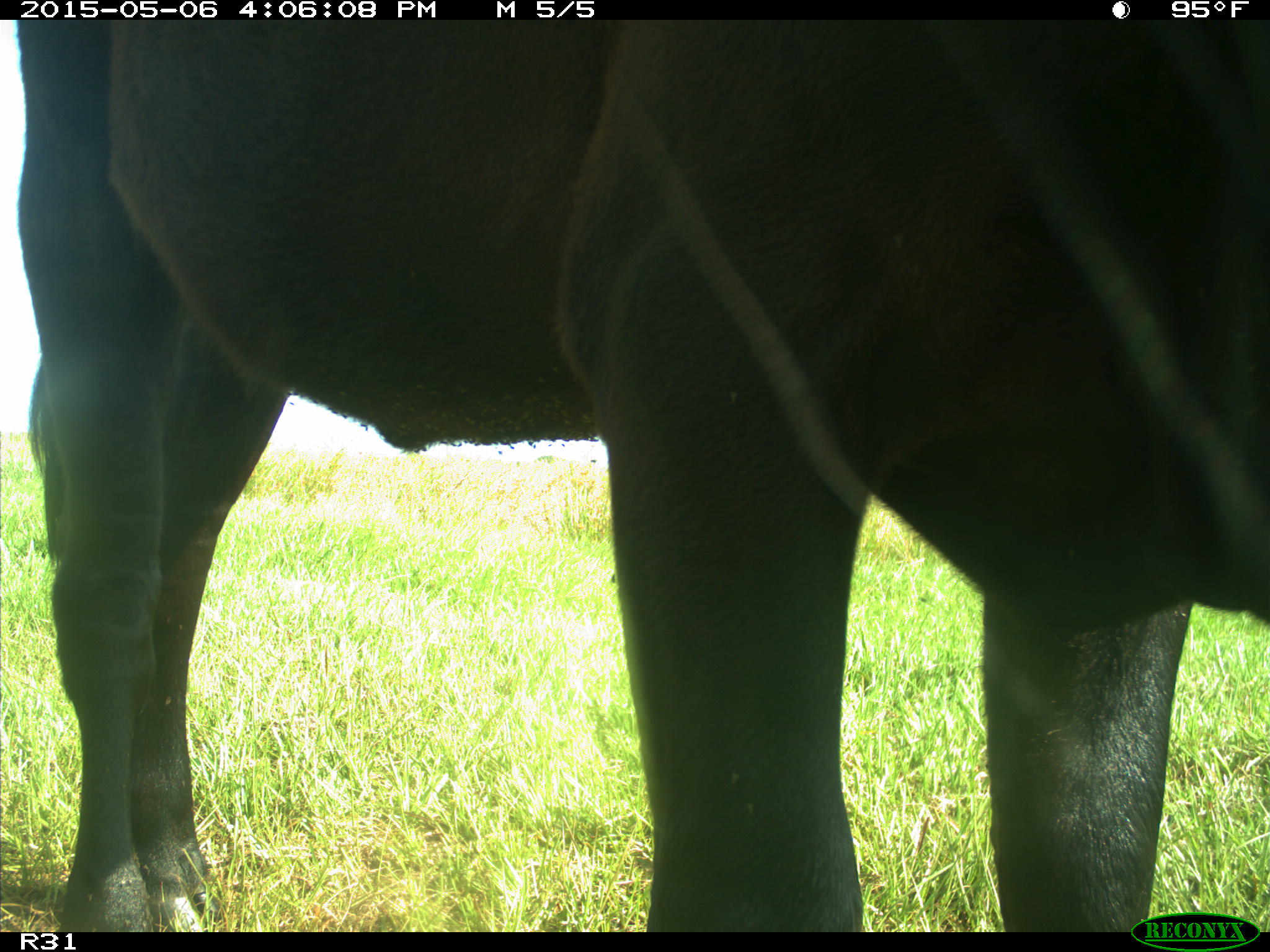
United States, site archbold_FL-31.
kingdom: Animalia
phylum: Chordata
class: Mammalia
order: Artiodactyla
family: Bovidae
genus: Bos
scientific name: Bos taurus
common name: domestic cow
Bos taurus (domestic cow).